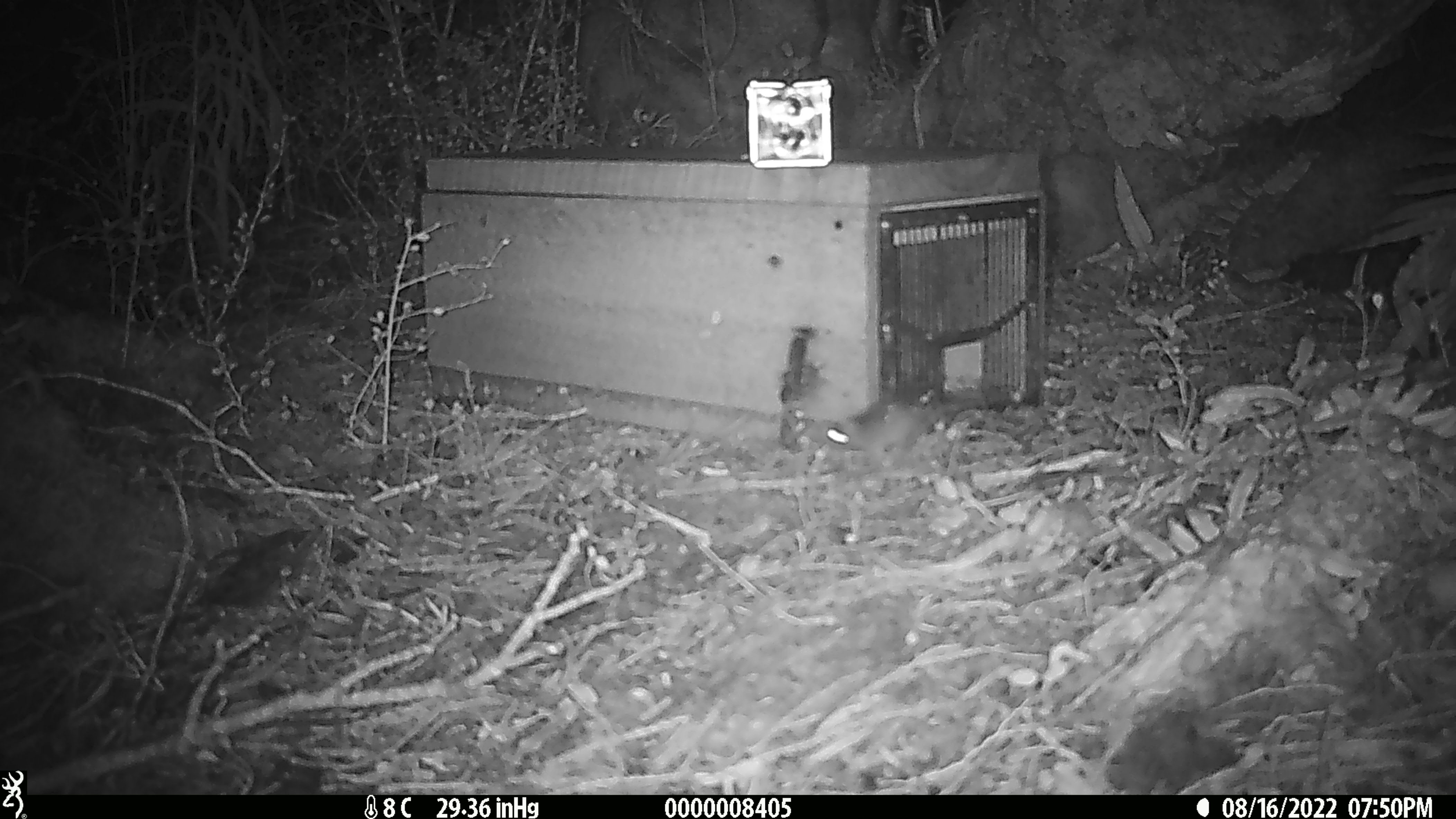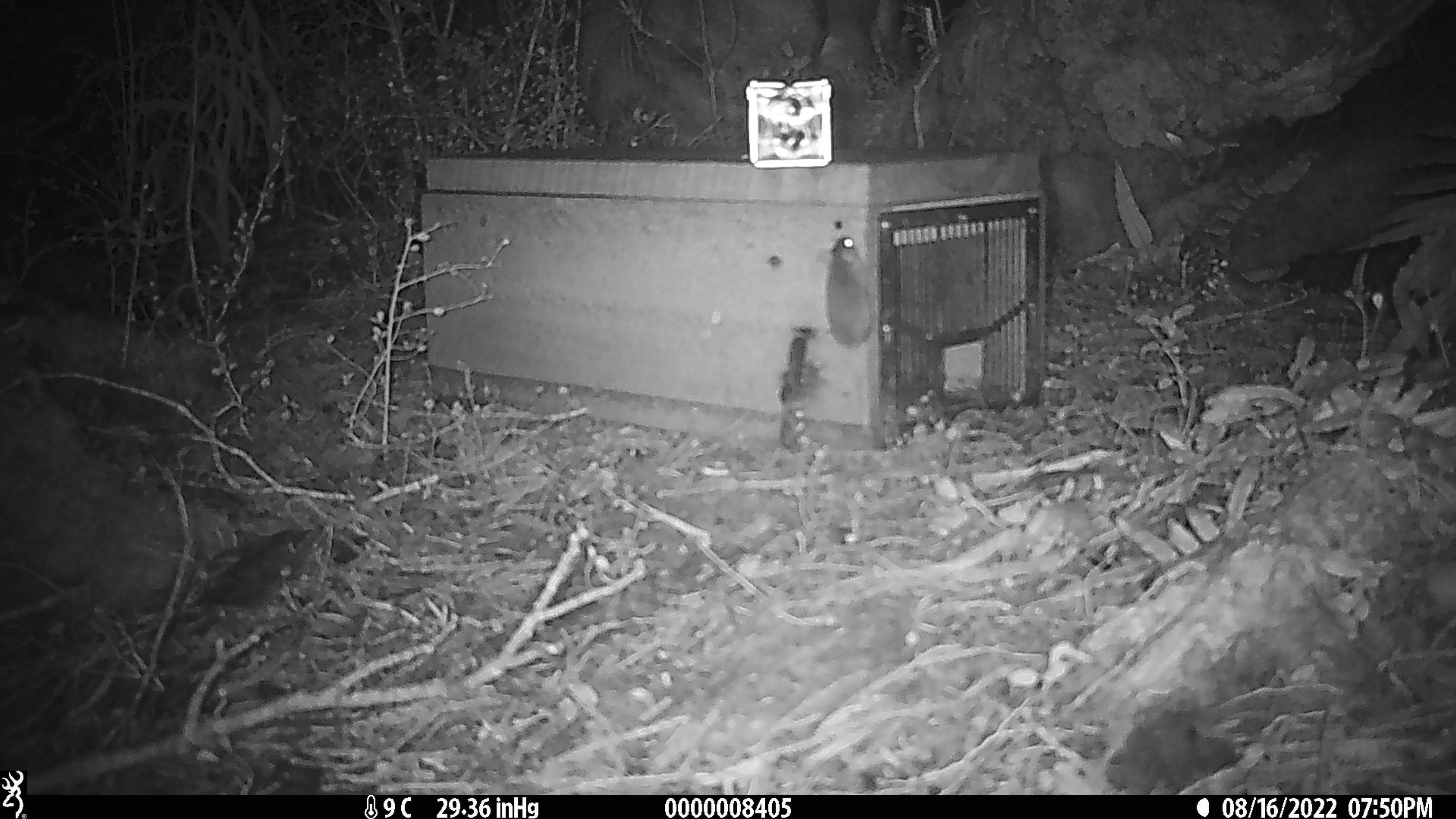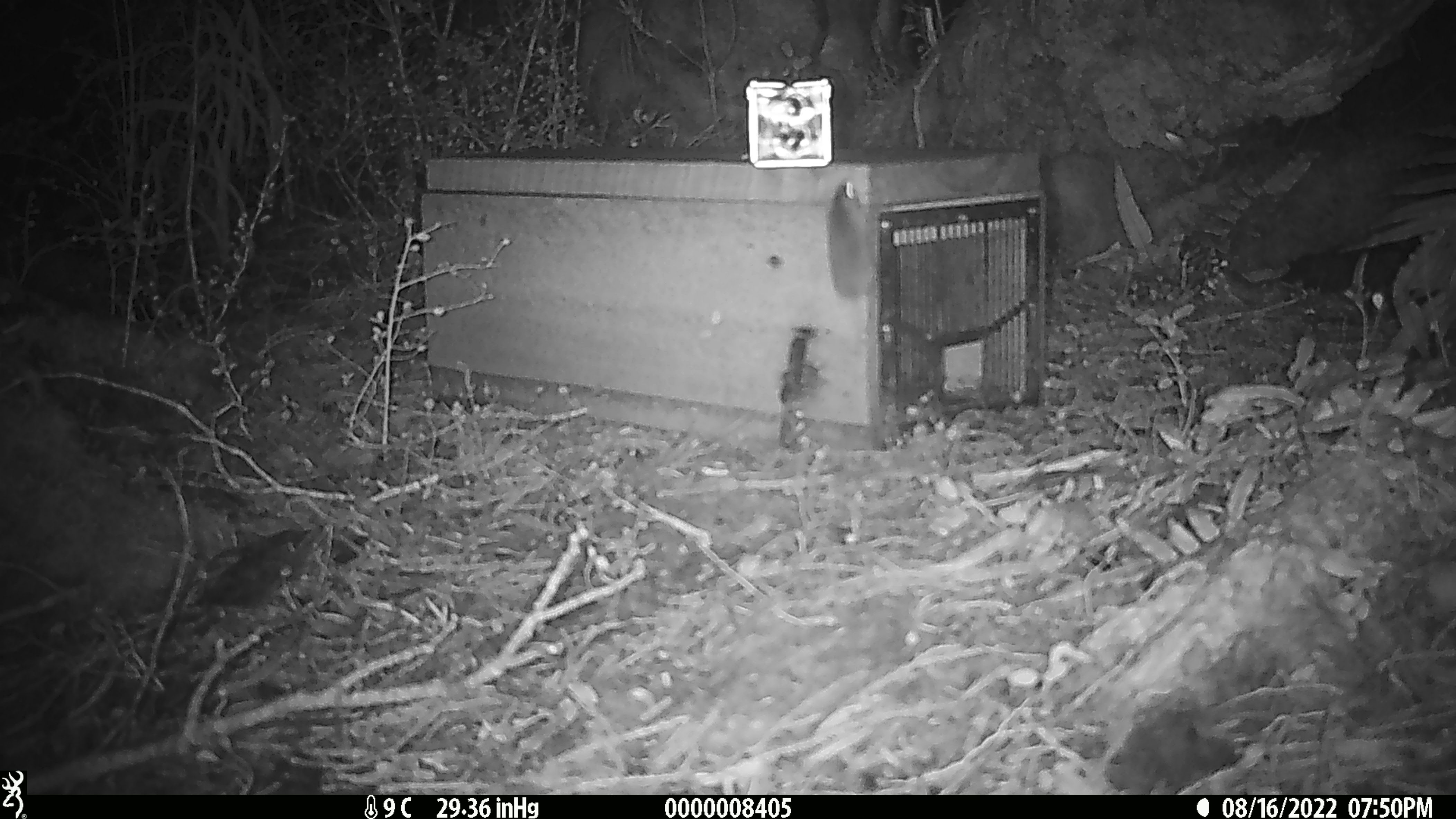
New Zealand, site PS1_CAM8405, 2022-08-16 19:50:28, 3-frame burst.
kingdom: Animalia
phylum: Chordata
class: Mammalia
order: Rodentia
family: Muridae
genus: Mus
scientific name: Mus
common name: mouse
Mouse (Mus).